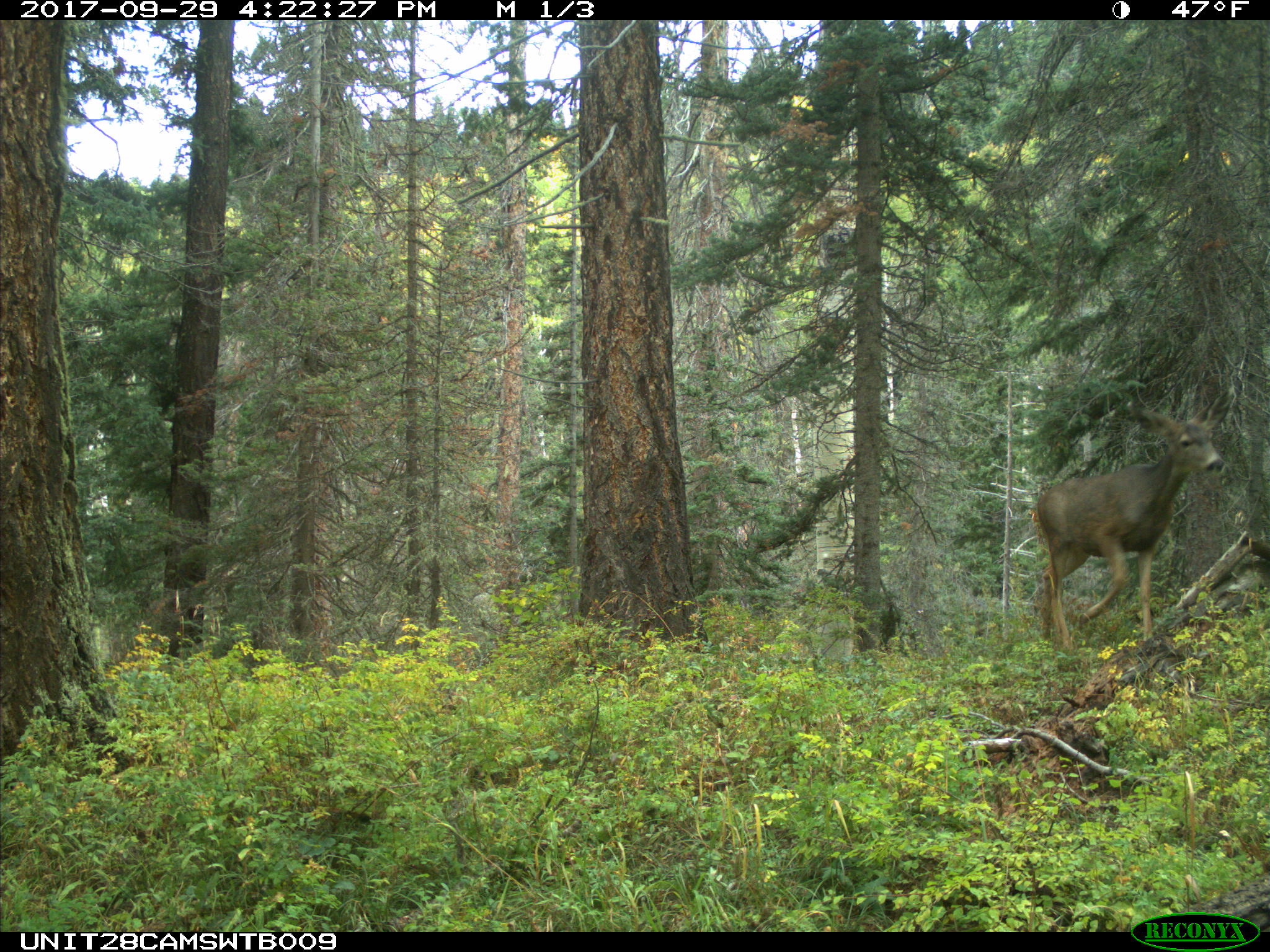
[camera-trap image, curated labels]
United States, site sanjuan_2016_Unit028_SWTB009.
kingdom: Animalia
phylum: Chordata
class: Mammalia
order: Artiodactyla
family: Cervidae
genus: Odocoileus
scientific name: Odocoileus hemionus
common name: mule deer